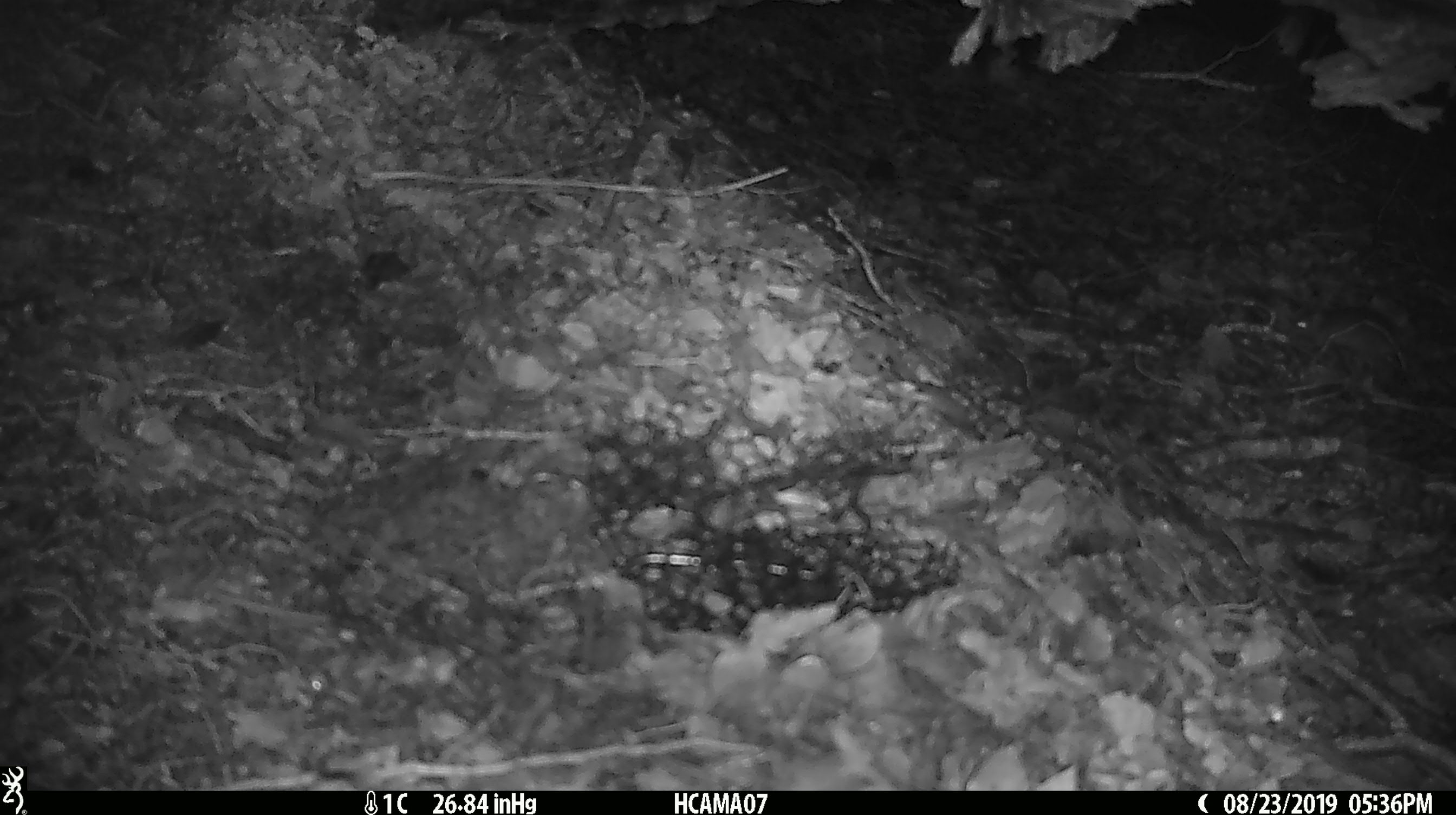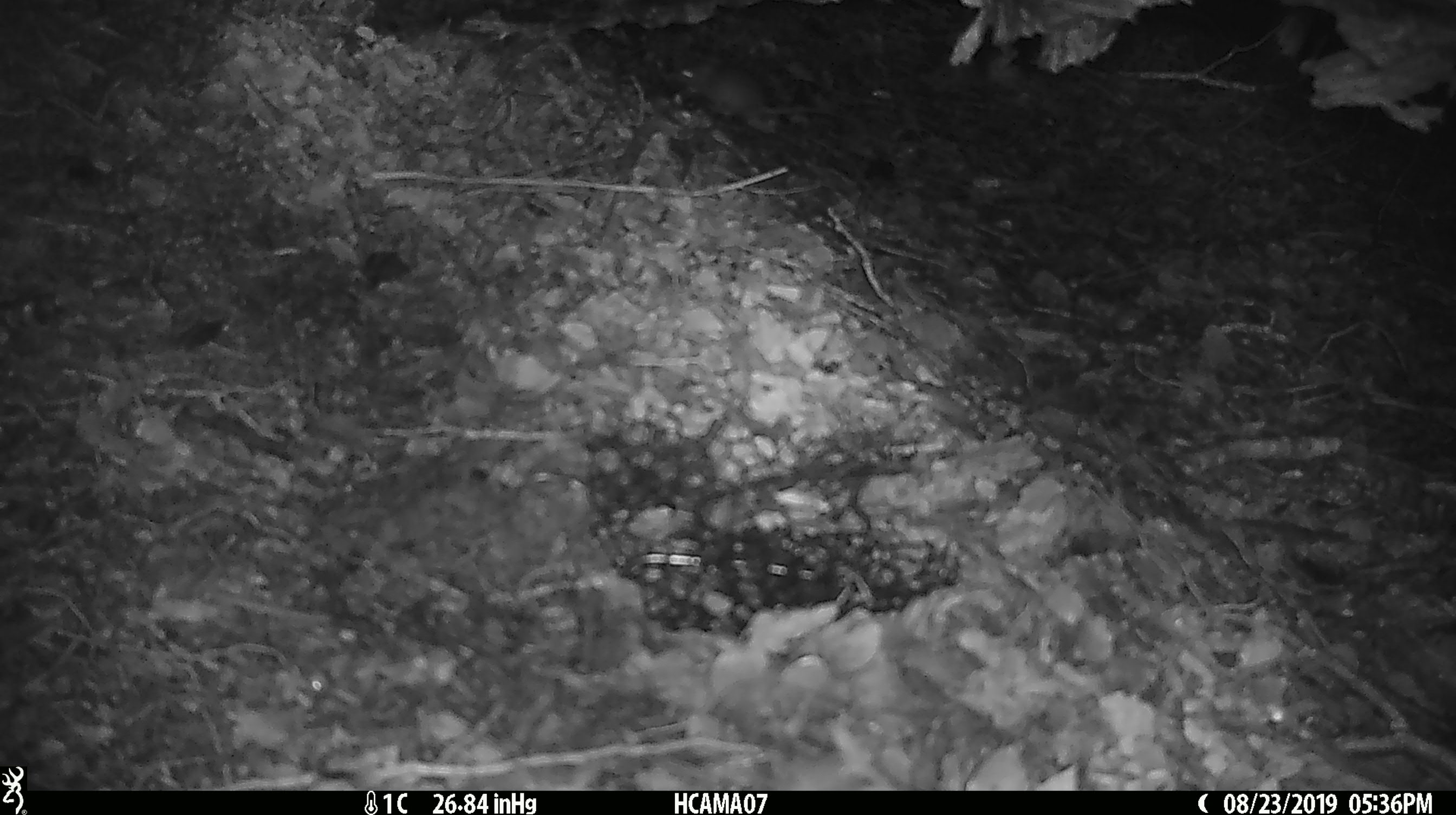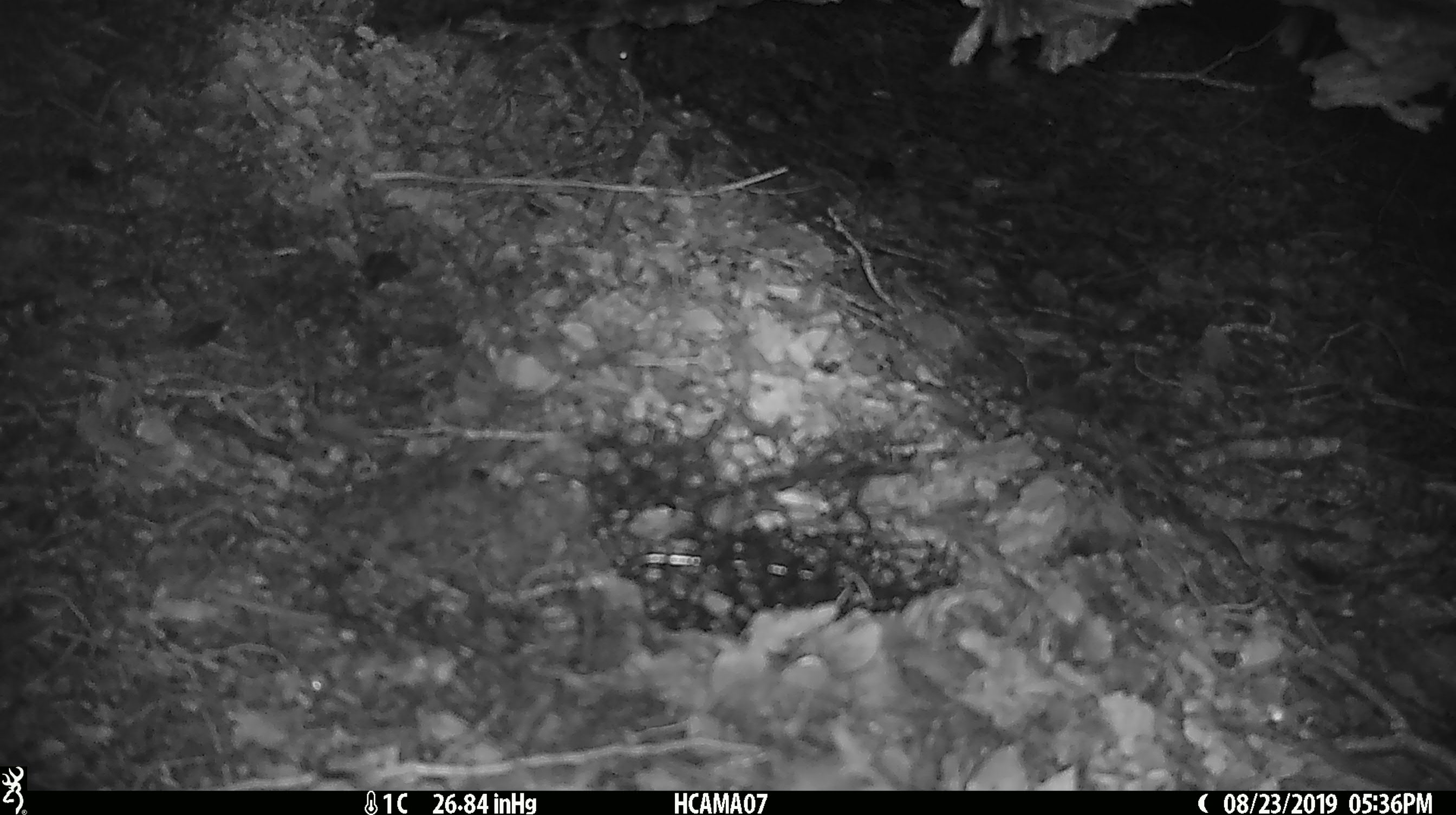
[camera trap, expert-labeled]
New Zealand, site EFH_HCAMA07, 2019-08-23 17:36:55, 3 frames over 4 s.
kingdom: Animalia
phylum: Chordata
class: Mammalia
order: Rodentia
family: Muridae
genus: Mus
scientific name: Mus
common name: mouse